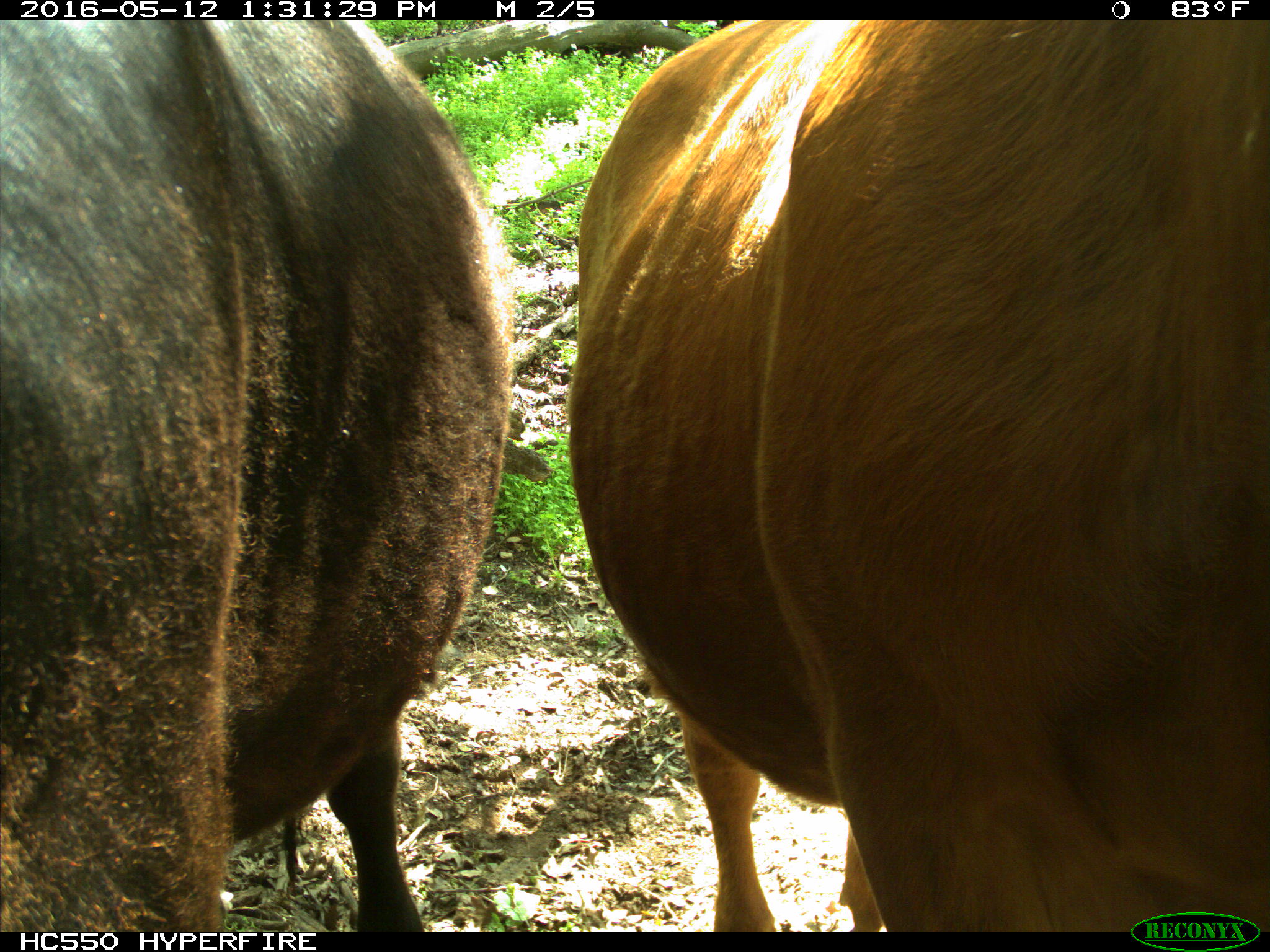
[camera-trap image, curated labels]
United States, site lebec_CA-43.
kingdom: Animalia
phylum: Chordata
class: Mammalia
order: Artiodactyla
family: Bovidae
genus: Bos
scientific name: Bos taurus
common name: domestic cow